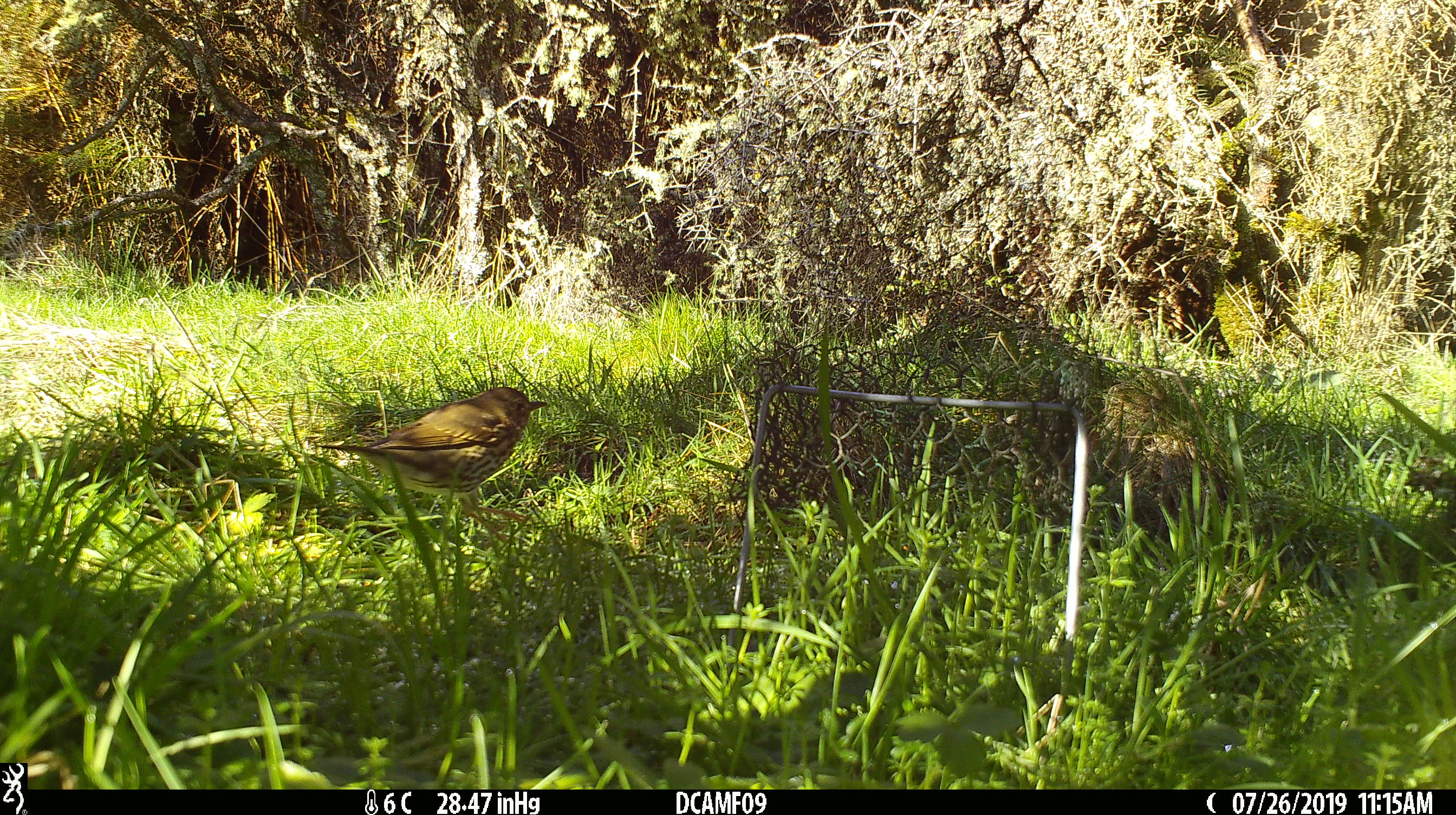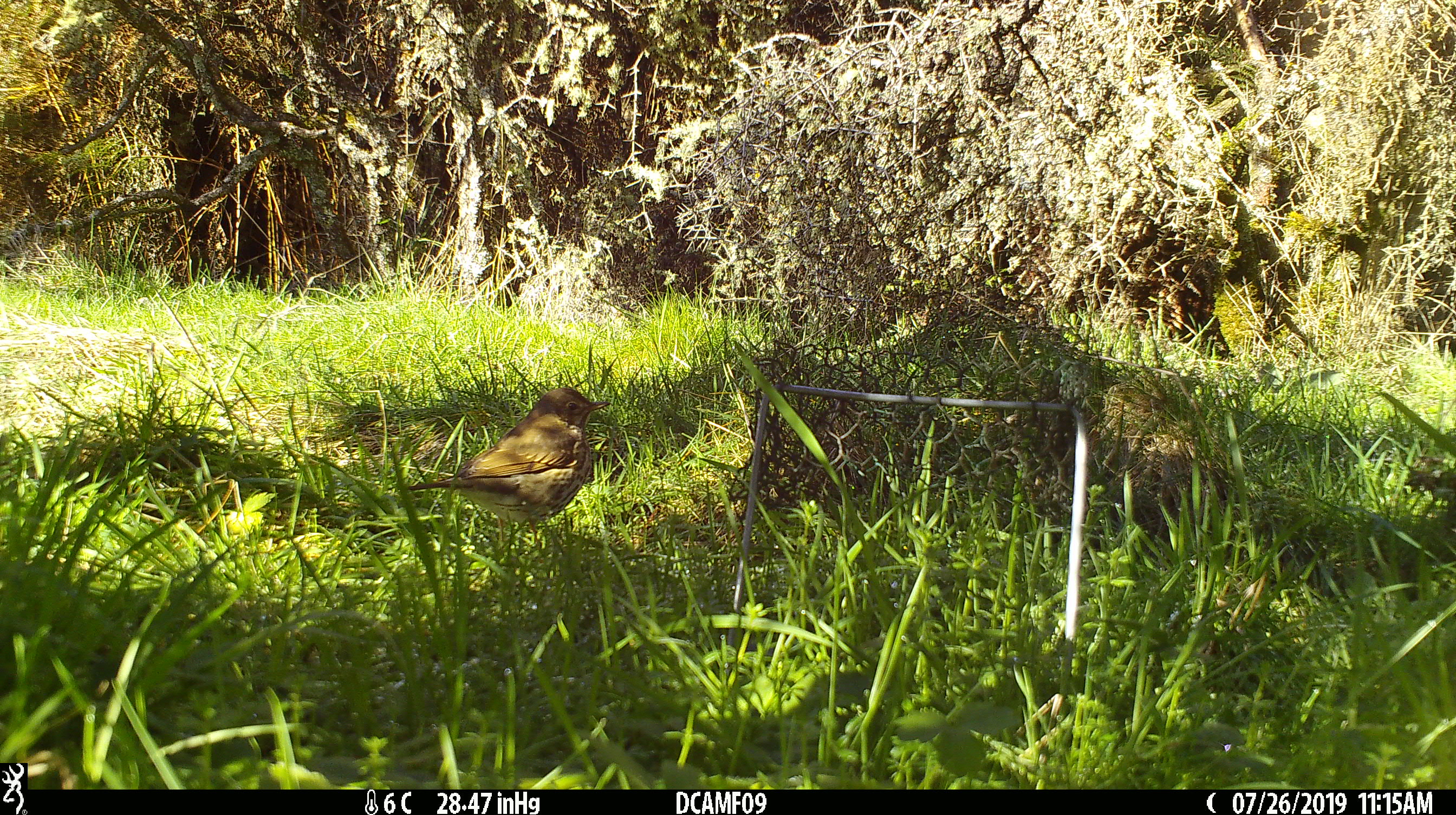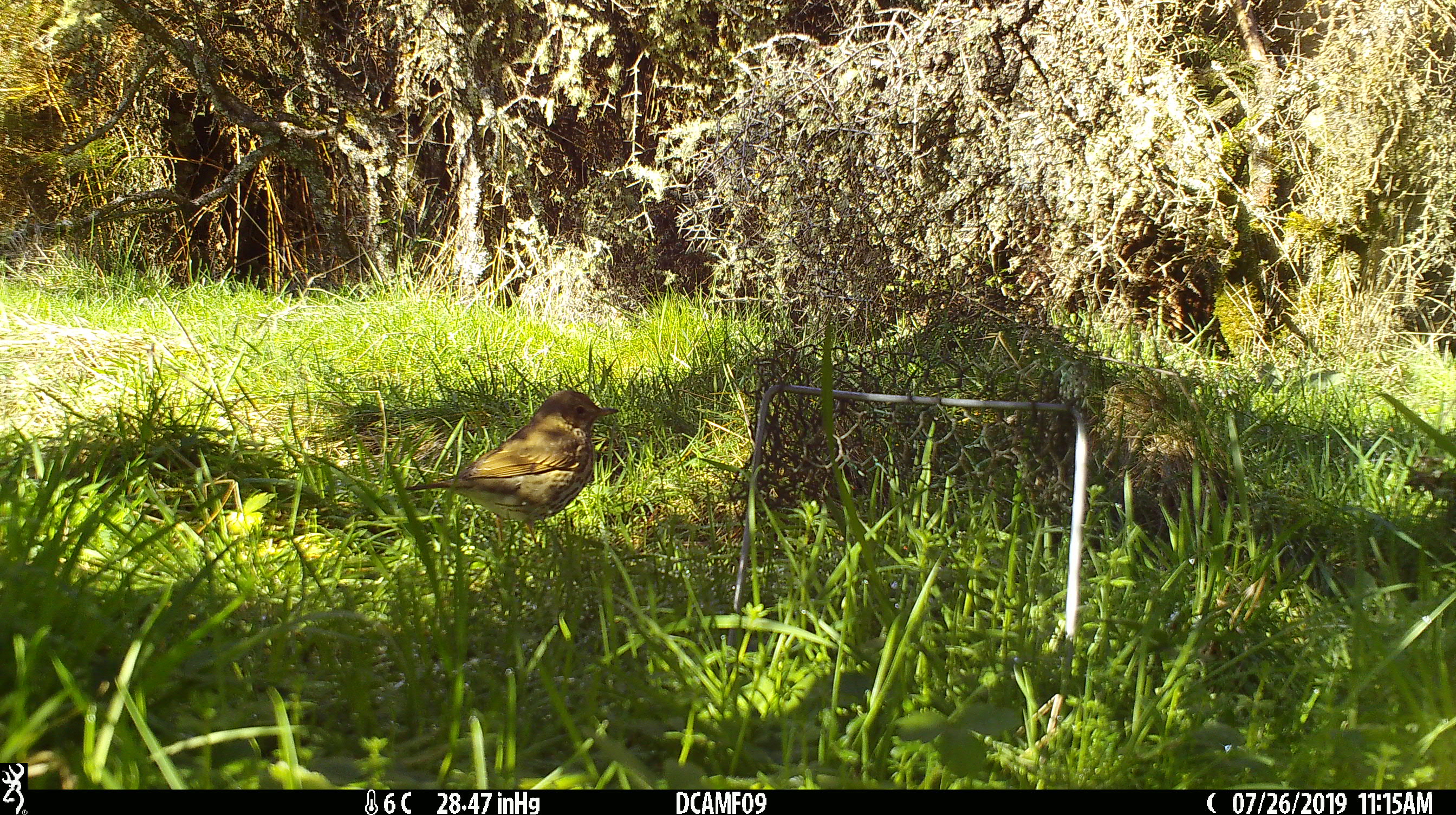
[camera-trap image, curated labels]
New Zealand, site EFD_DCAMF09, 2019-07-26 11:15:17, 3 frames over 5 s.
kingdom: Animalia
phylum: Chordata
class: Aves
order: Passeriformes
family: Turdidae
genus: Turdus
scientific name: Turdus philomelos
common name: song thrush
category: thrush